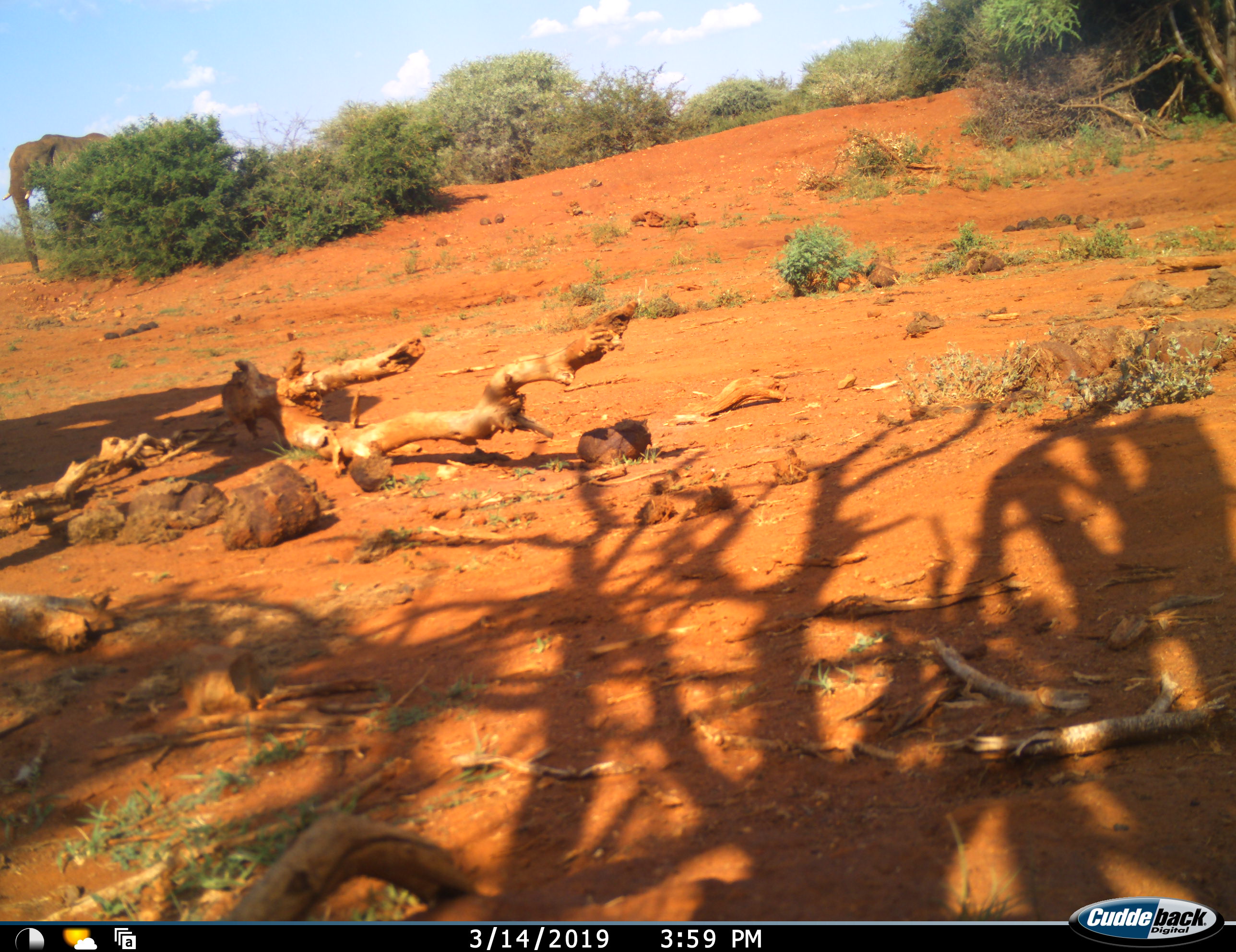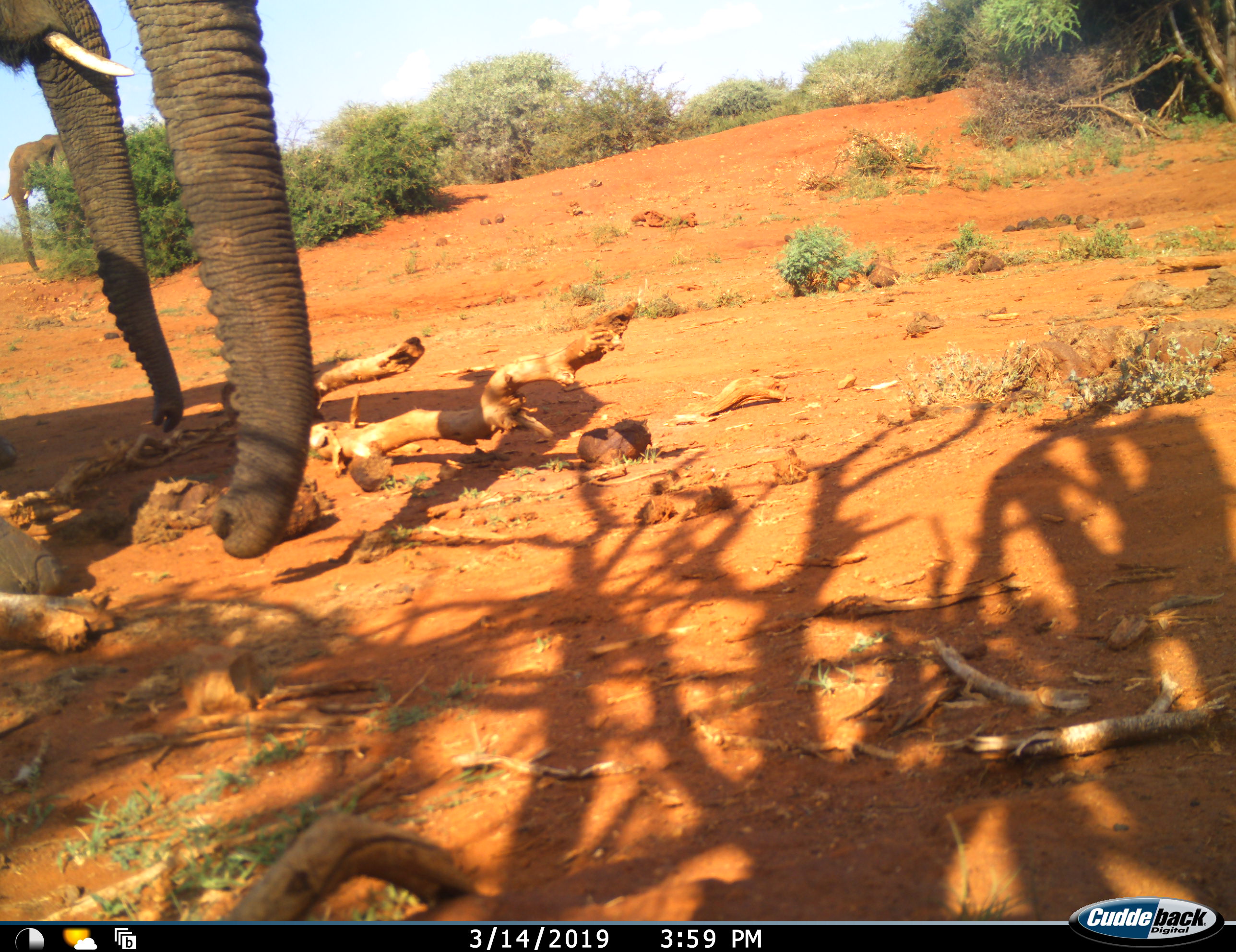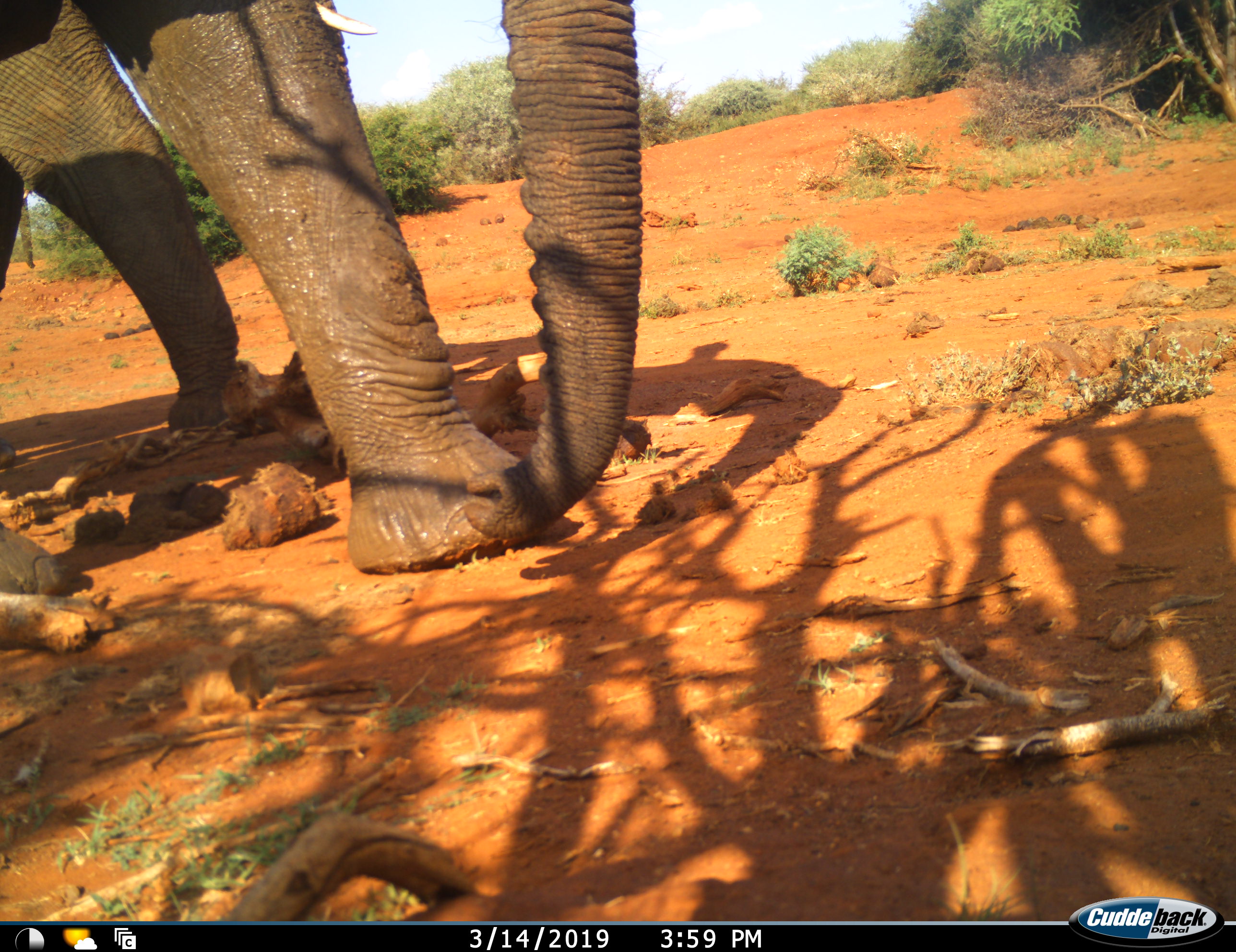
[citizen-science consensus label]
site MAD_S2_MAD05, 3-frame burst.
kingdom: Animalia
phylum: Chordata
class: Mammalia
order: Proboscidea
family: Elephantidae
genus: Loxodonta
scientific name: Loxodonta africana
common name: african bush elephant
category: elephant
Elephant (african bush elephant) (Loxodonta africana), count 3. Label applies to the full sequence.